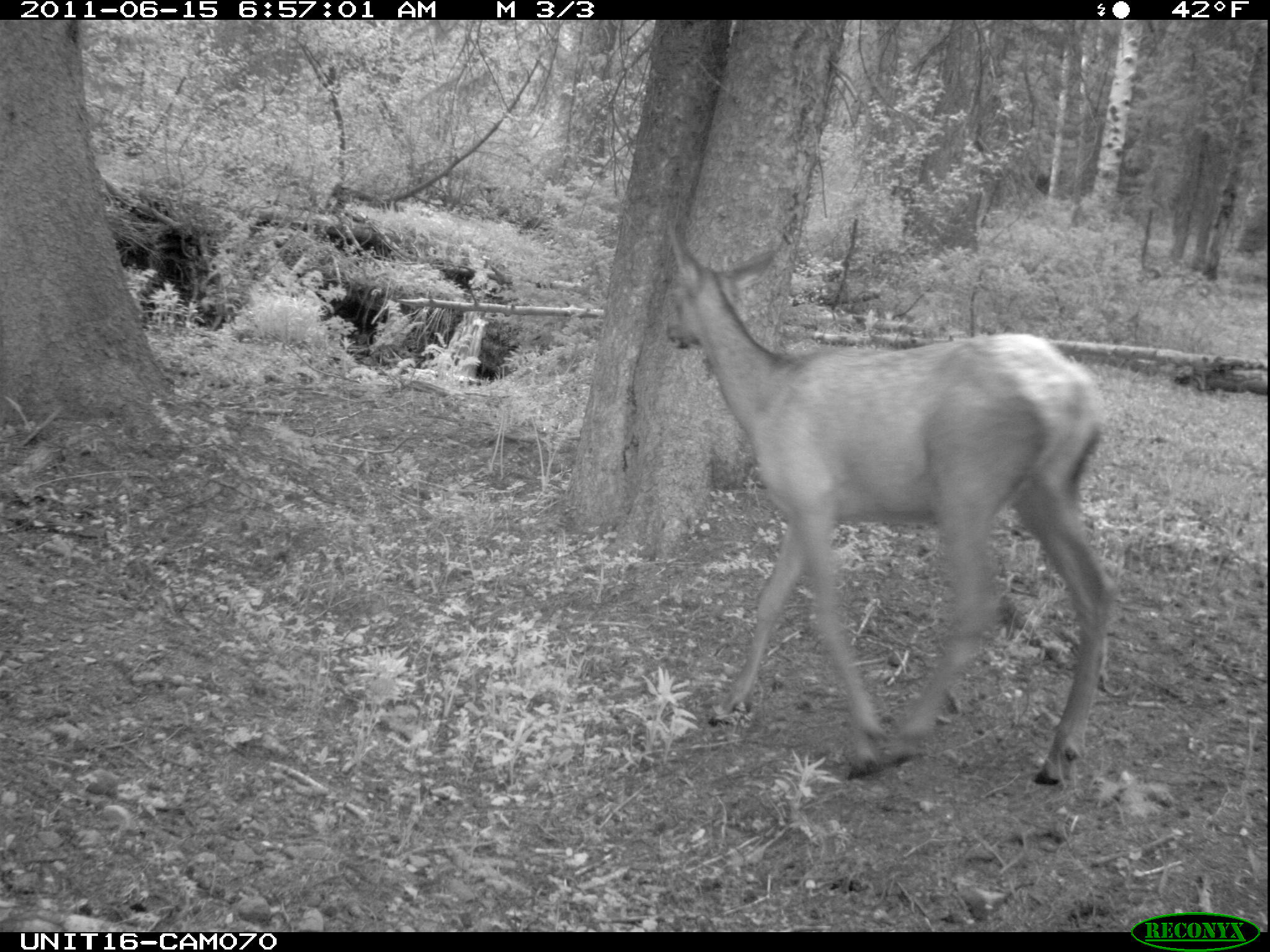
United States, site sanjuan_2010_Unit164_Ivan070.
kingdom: Animalia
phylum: Chordata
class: Mammalia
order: Artiodactyla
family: Cervidae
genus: Cervus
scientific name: Cervus elaphus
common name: red deer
Cervus elaphus (red deer).